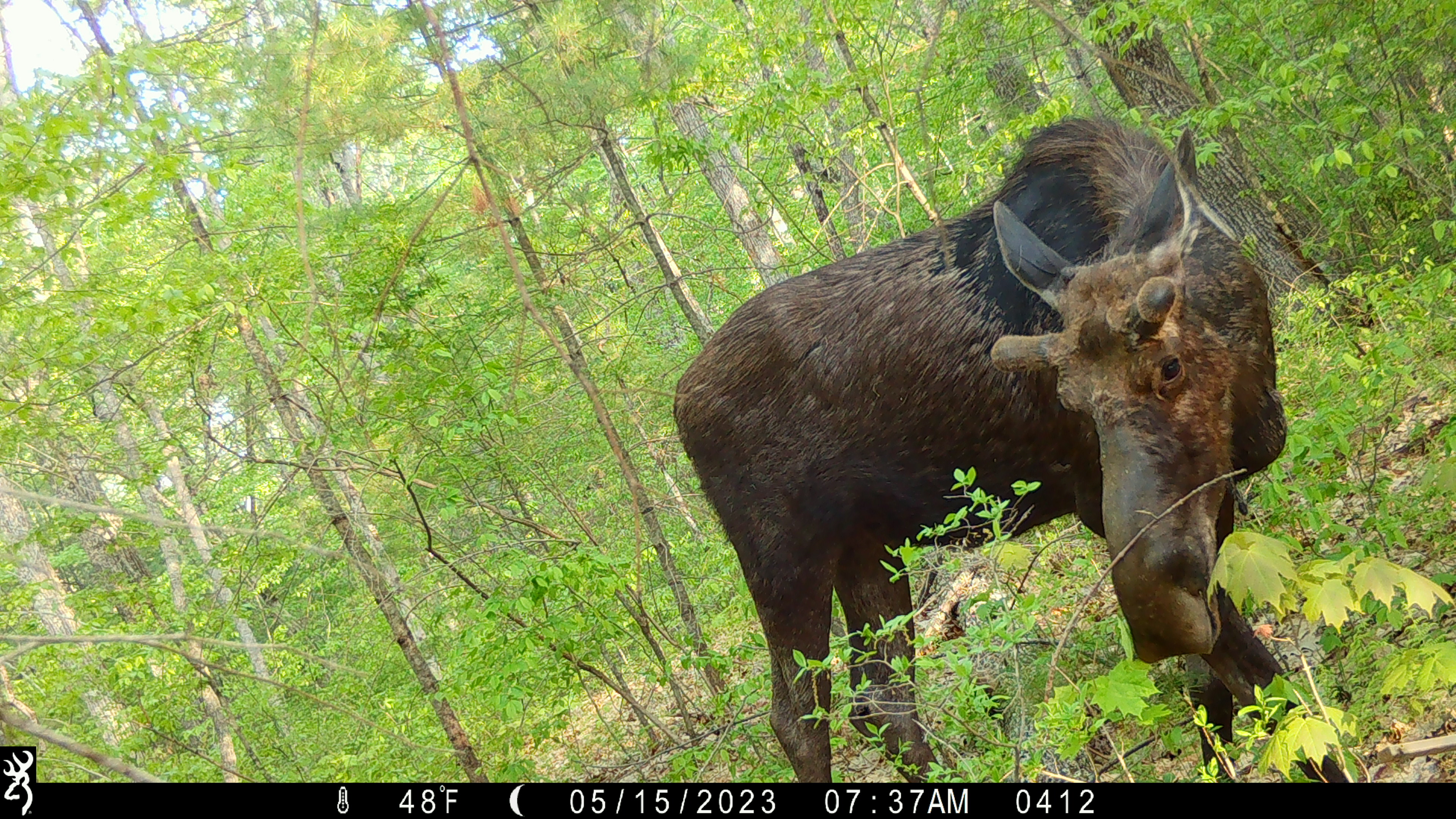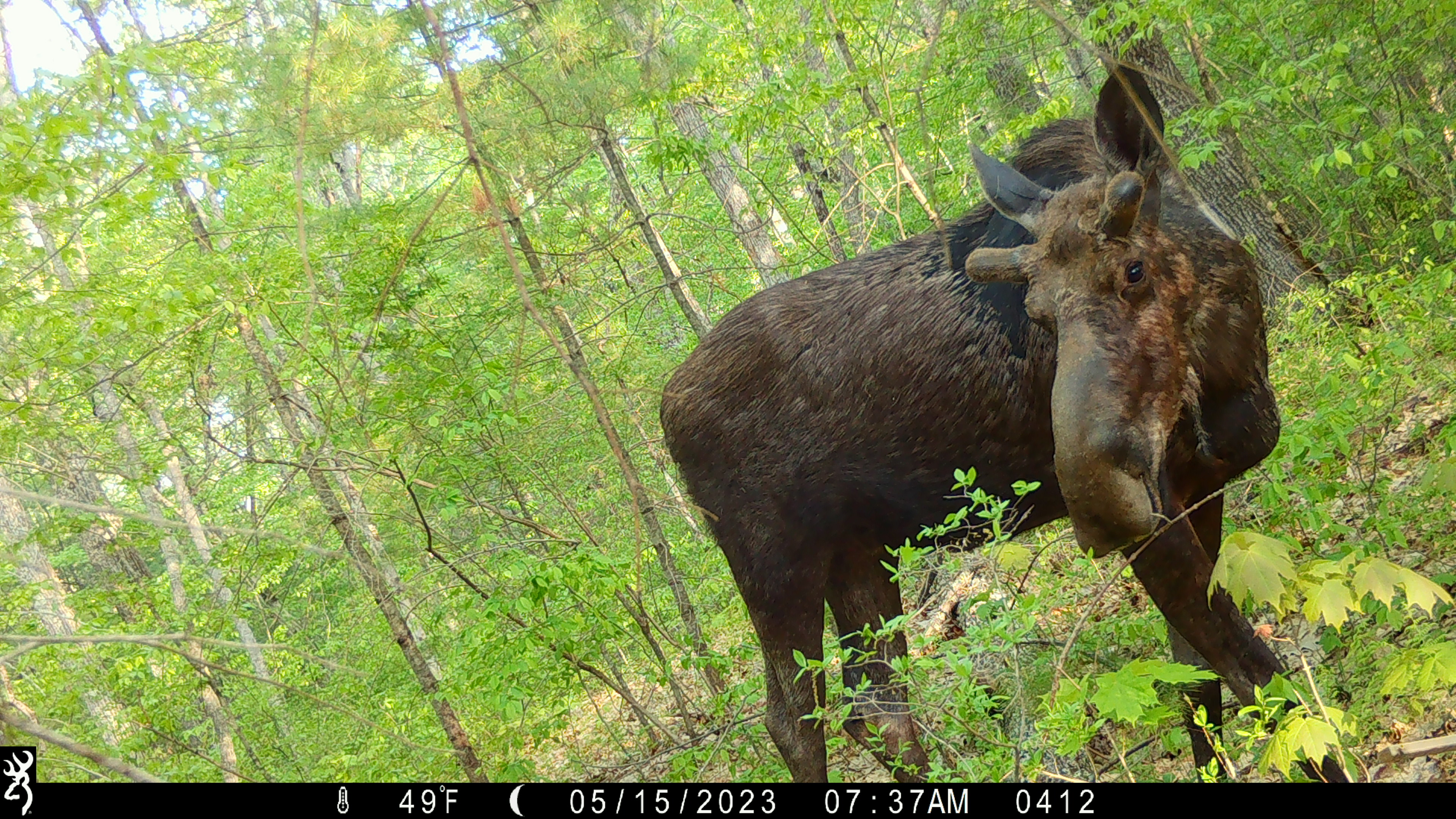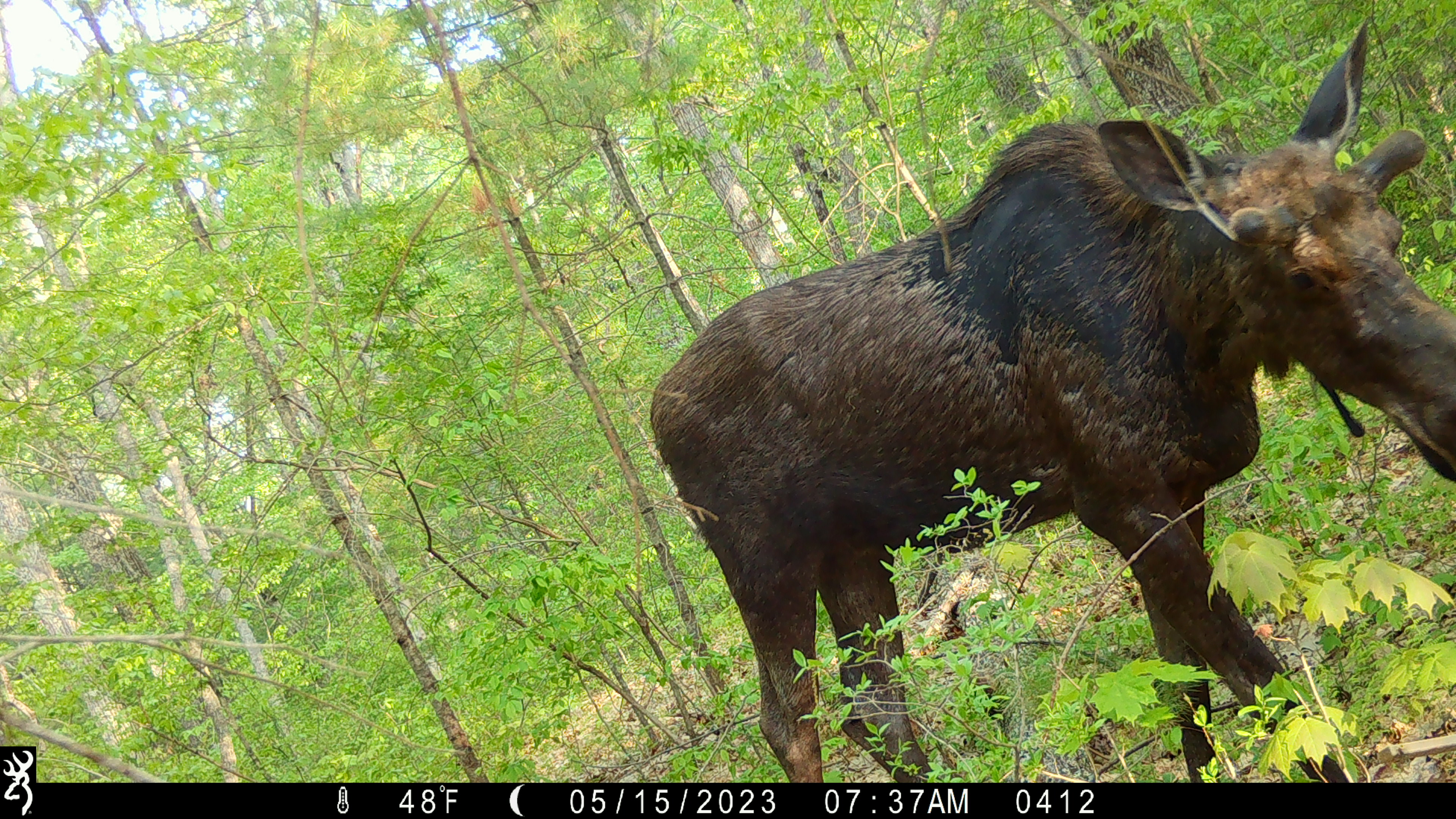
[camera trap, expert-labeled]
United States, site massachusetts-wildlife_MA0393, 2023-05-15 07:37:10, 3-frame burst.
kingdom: Animalia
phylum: Chordata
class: Mammalia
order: Artiodactyla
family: Cervidae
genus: Alces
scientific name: Alces alces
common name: moose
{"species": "moose (Alces alces)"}